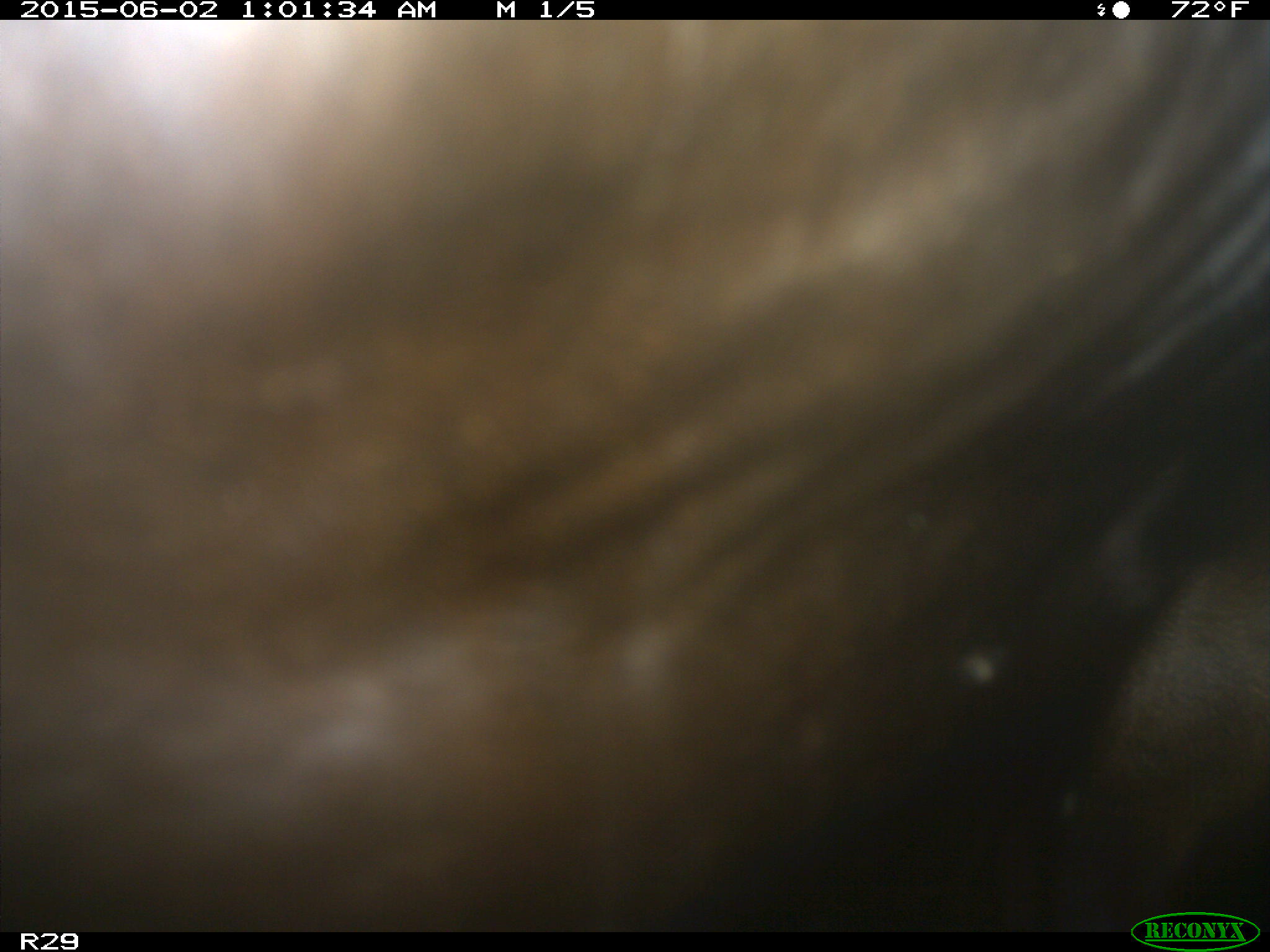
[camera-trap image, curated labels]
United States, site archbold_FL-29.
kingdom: Animalia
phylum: Chordata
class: Mammalia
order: Artiodactyla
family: Bovidae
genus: Bos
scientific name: Bos taurus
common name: domestic cow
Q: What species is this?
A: Bos taurus (domestic cow).